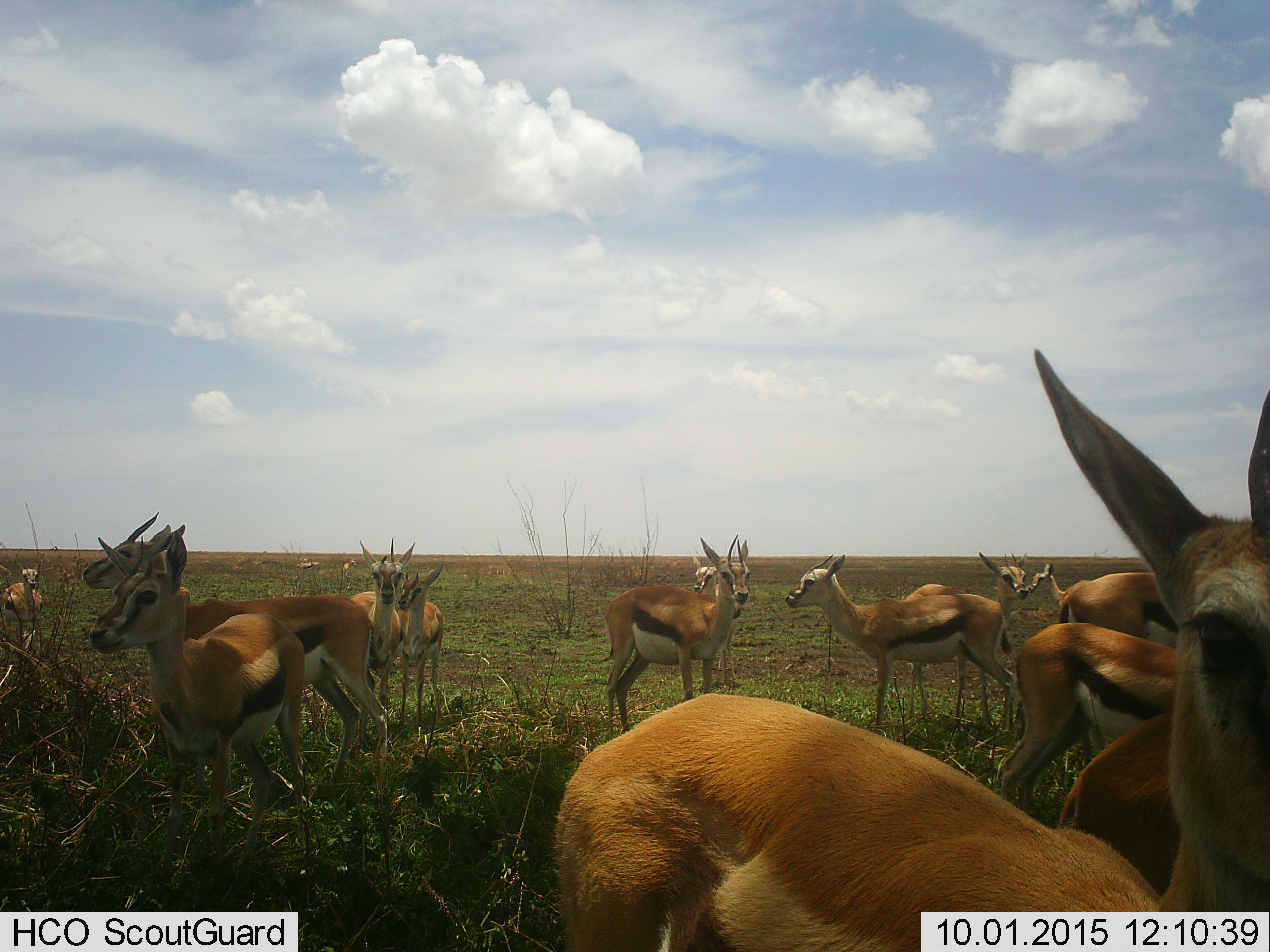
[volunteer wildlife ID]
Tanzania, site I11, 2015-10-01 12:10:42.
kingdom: Animalia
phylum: Chordata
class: Mammalia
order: Artiodactyla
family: Bovidae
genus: Eudorcas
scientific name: Eudorcas thomsonii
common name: thomson's gazelle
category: gazellethomsons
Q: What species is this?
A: Gazellethomsons (thomson's gazelle) (Eudorcas thomsonii).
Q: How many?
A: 11-50.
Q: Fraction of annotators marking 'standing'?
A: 100%.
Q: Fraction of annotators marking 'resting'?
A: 0%.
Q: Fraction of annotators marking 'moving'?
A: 22%.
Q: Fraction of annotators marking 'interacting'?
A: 0%.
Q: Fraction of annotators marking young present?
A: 22%.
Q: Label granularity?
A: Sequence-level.